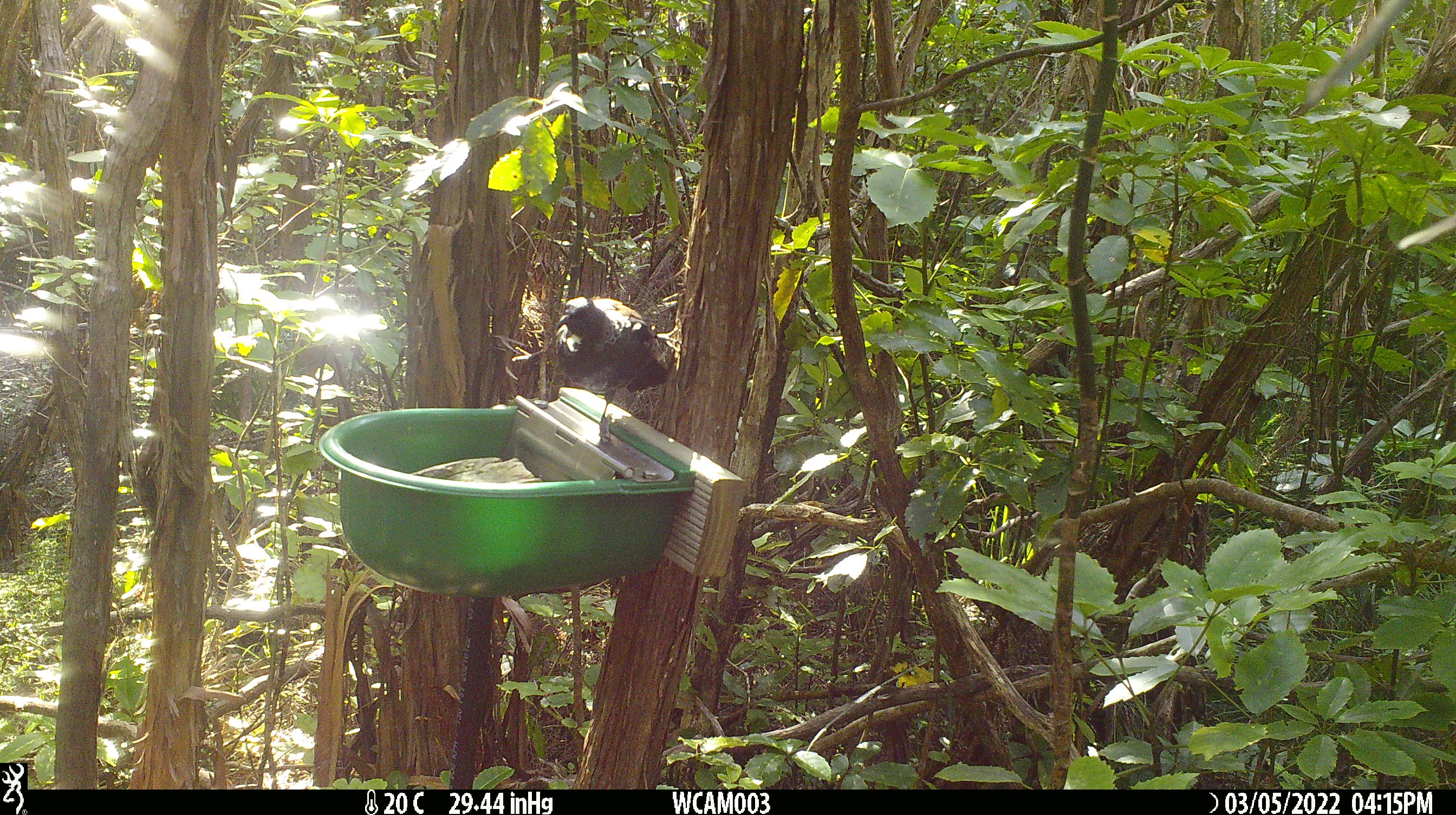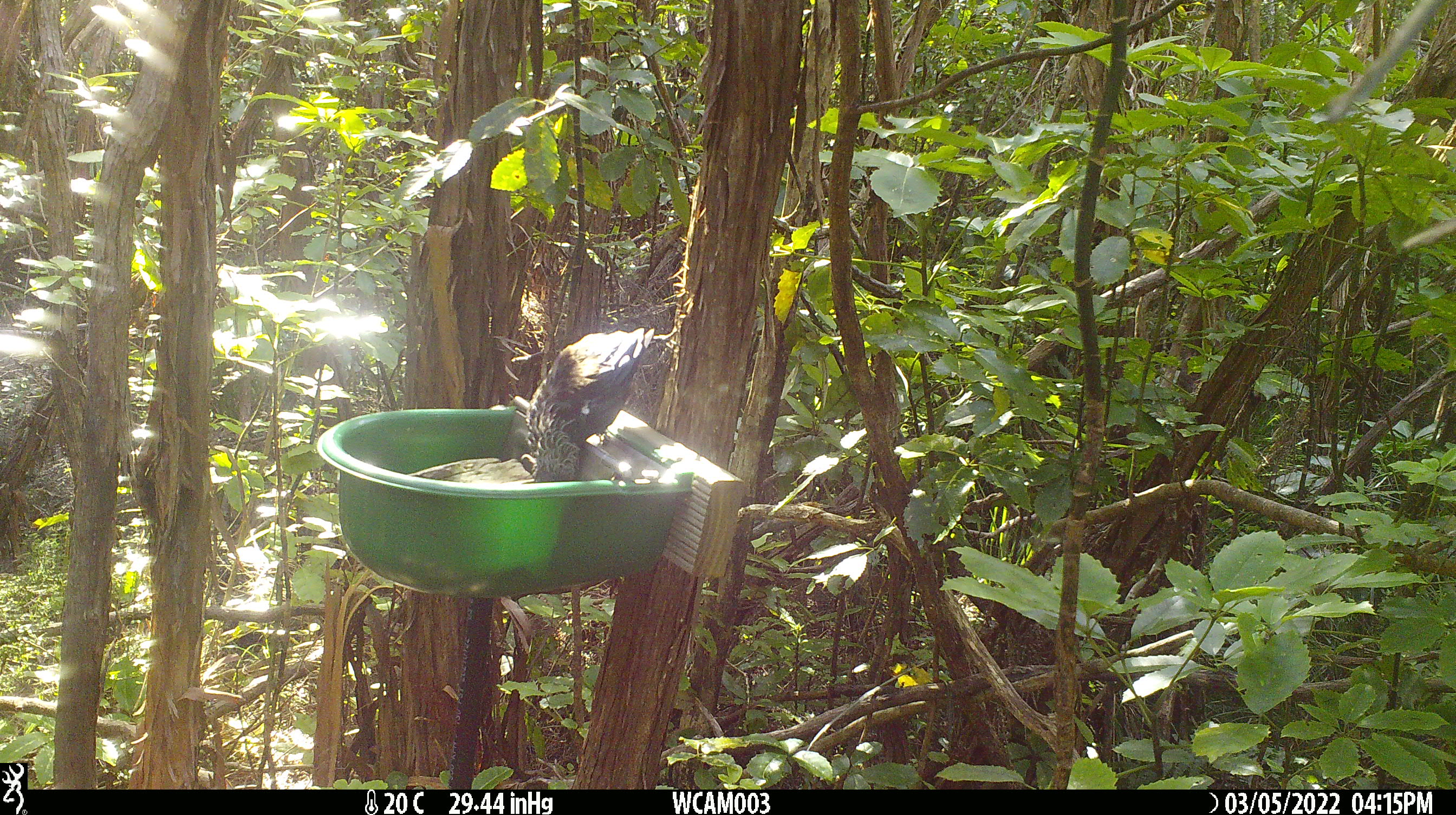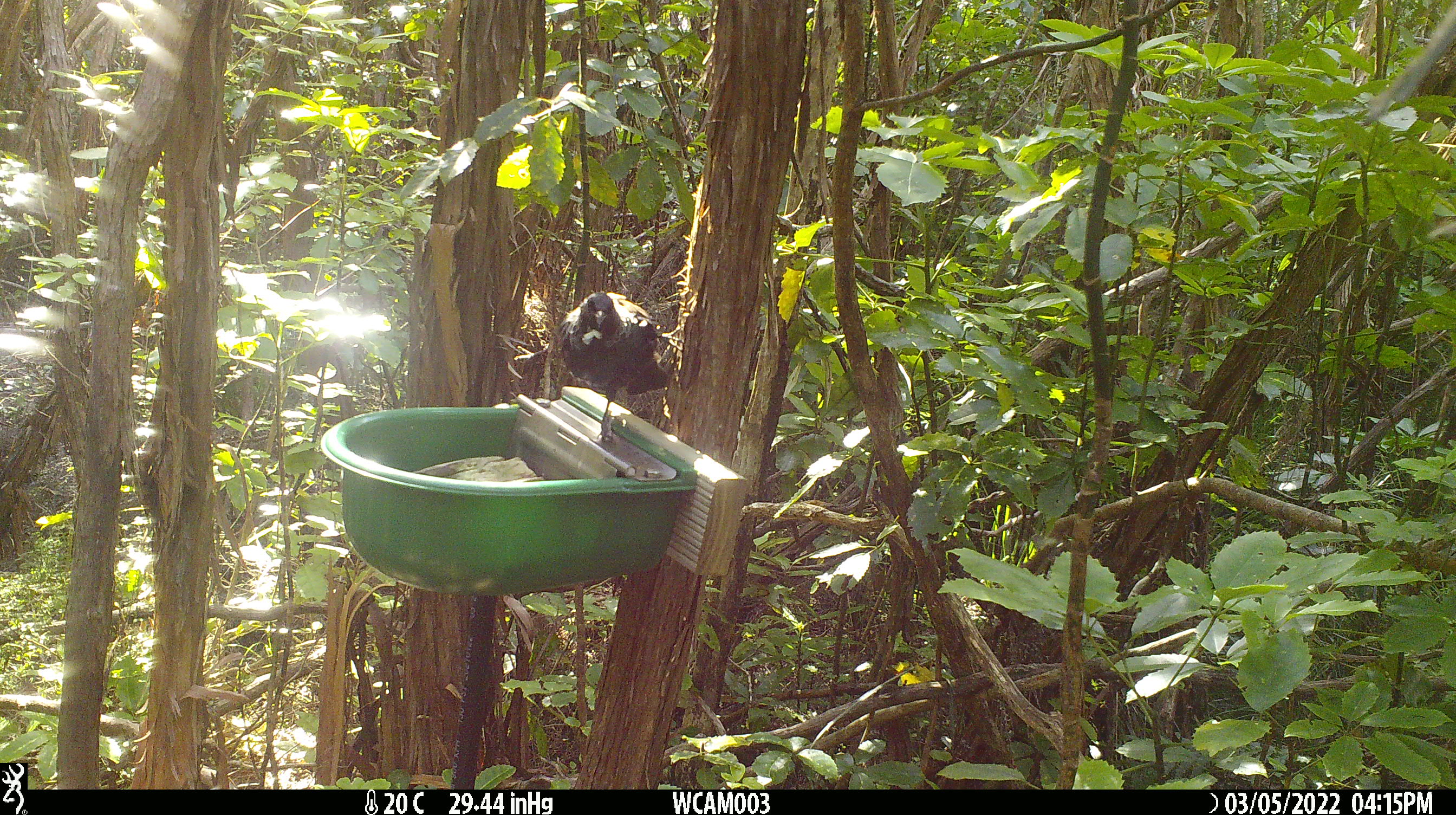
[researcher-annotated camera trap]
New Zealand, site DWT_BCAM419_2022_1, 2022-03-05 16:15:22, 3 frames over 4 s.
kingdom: Animalia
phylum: Chordata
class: Aves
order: Passeriformes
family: Meliphagidae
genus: Prosthemadera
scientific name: Prosthemadera novaeseelandiae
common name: tui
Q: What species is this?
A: Tui (Prosthemadera novaeseelandiae).